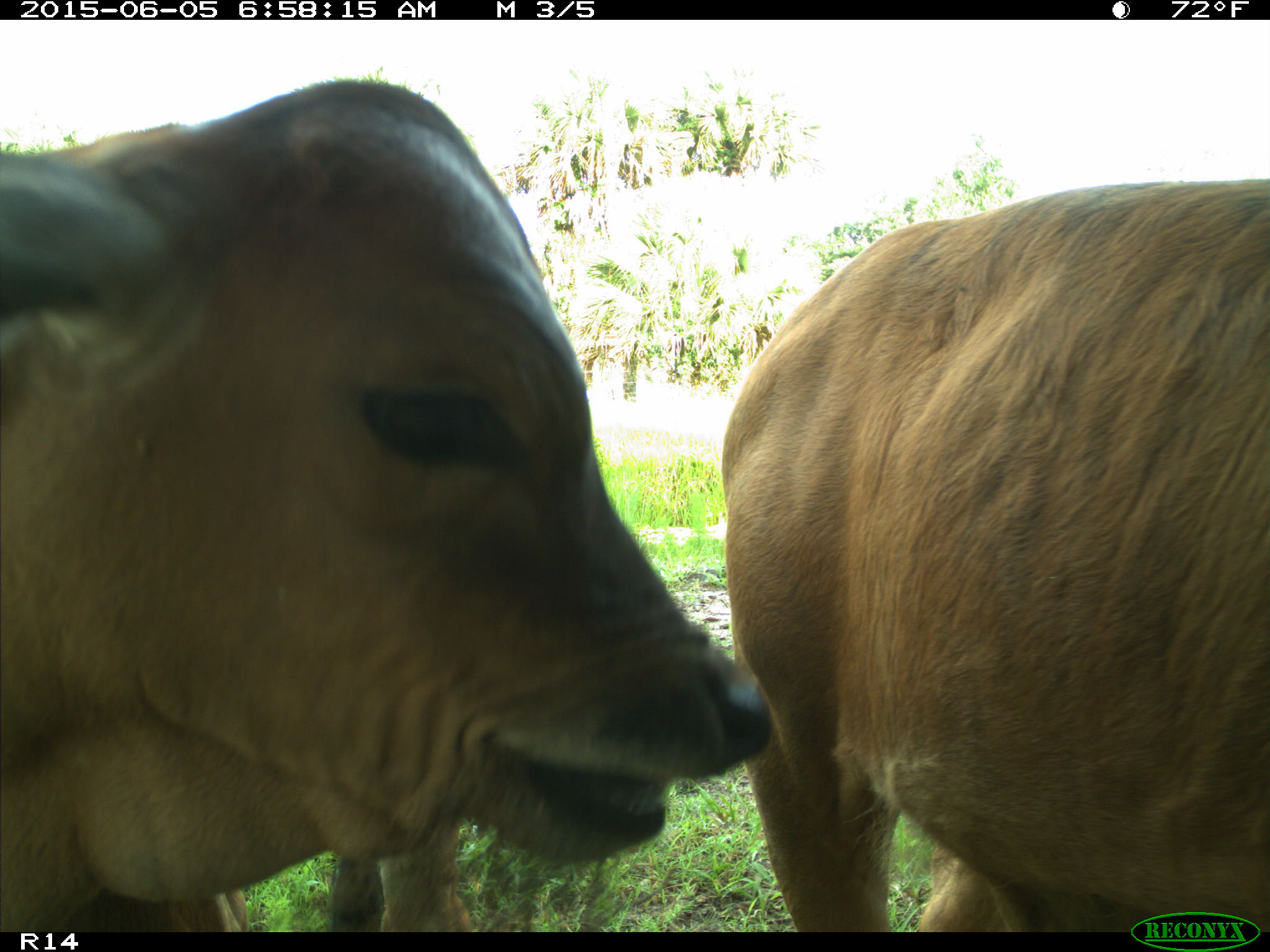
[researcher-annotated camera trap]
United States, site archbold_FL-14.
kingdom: Animalia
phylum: Chordata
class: Mammalia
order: Artiodactyla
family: Bovidae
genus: Bos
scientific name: Bos taurus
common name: domestic cow